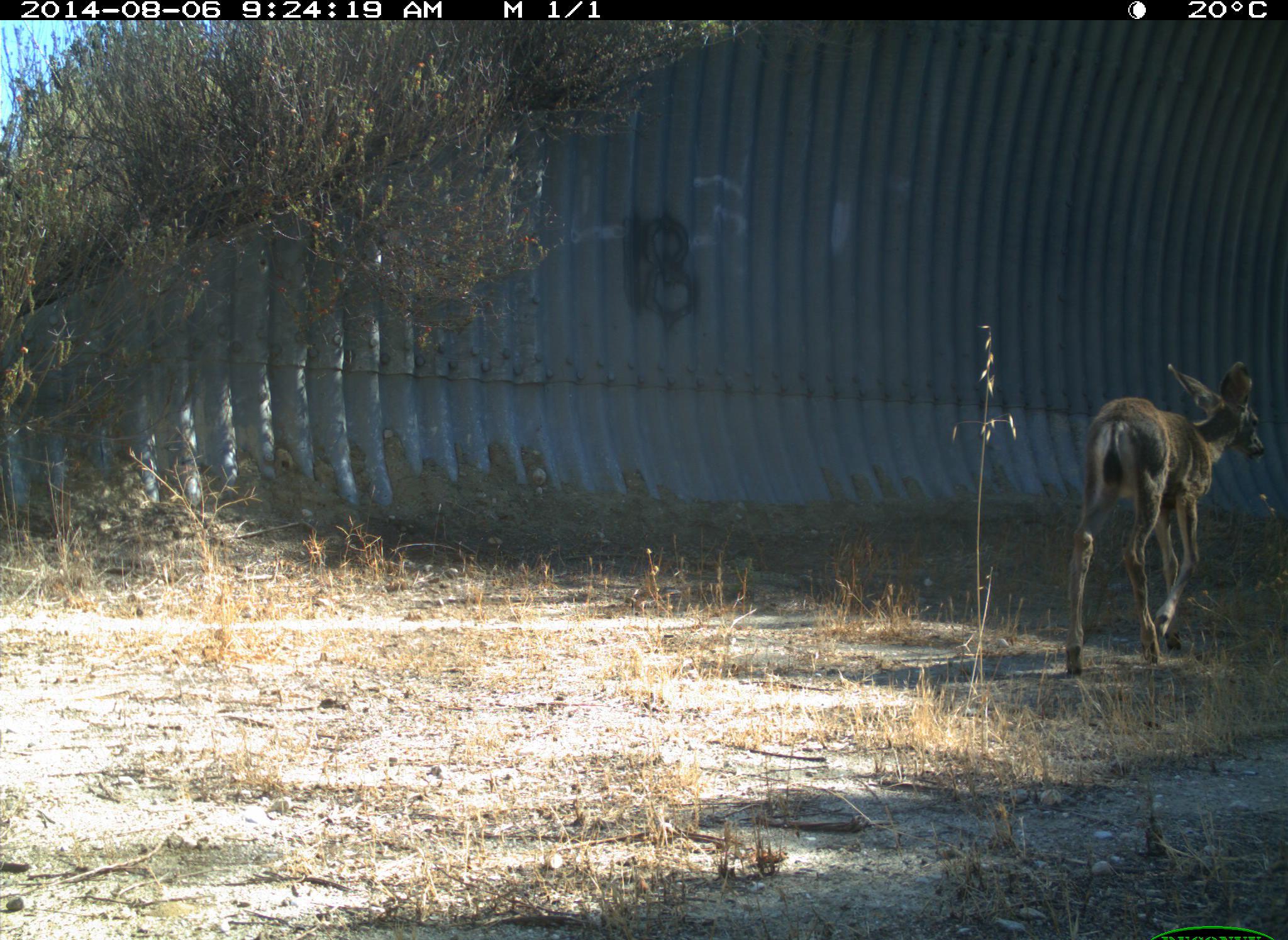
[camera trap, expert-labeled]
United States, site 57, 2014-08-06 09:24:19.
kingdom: Animalia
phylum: Chordata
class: Mammalia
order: Artiodactyla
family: Cervidae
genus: Odocoileus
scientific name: Odocoileus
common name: deer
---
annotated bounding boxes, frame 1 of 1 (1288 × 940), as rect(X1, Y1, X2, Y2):
deer: rect(1062, 361, 1271, 677)